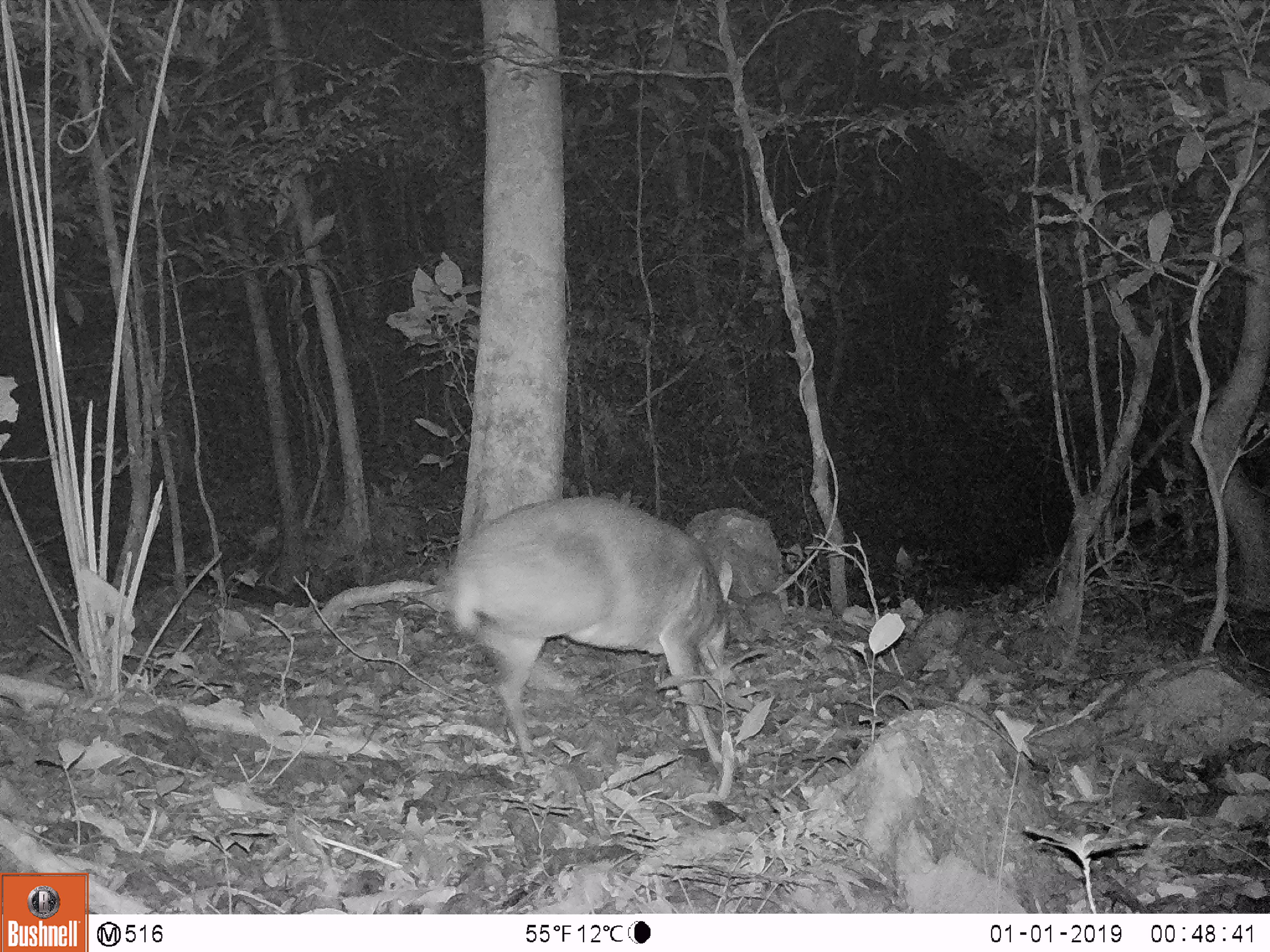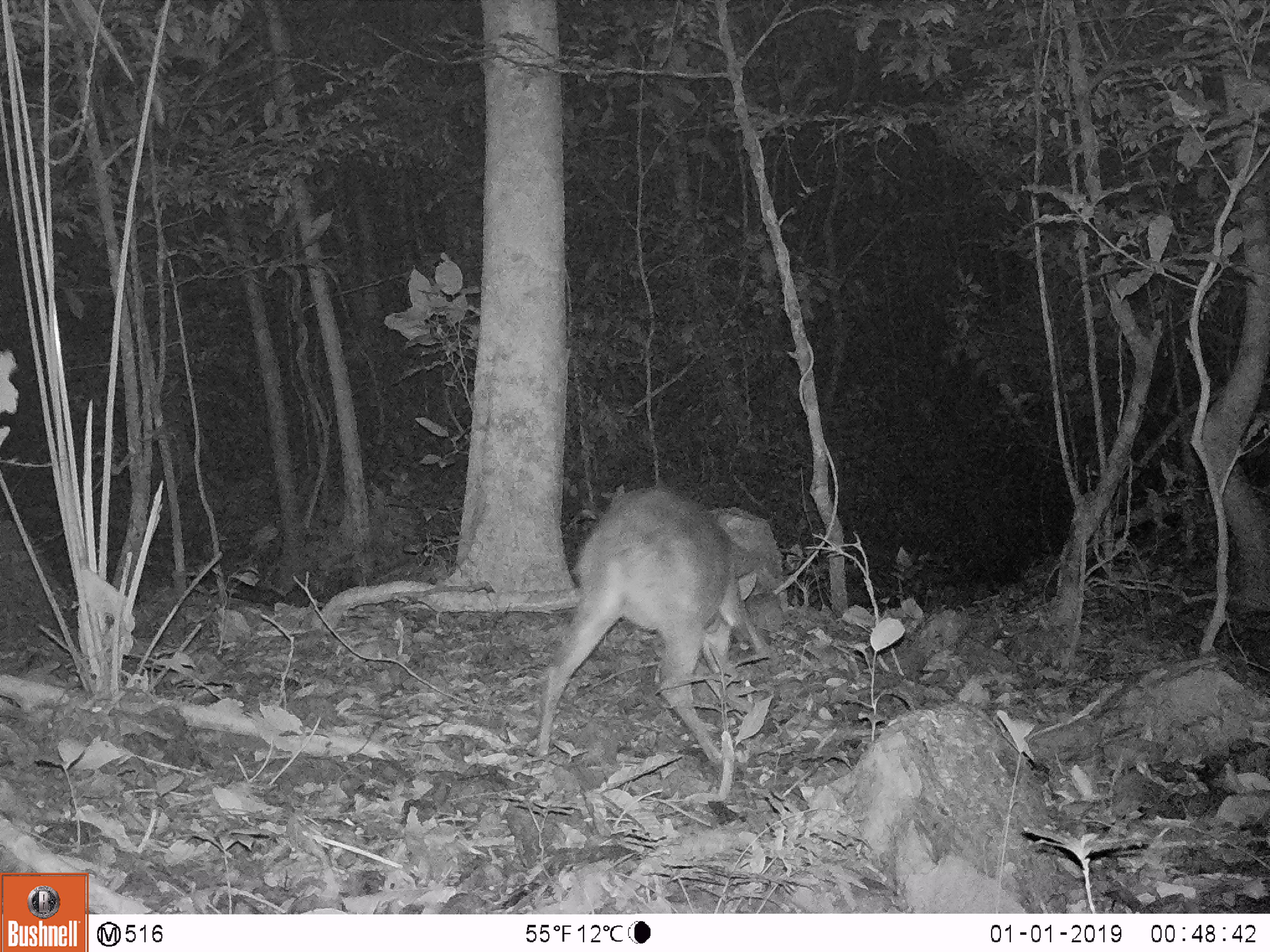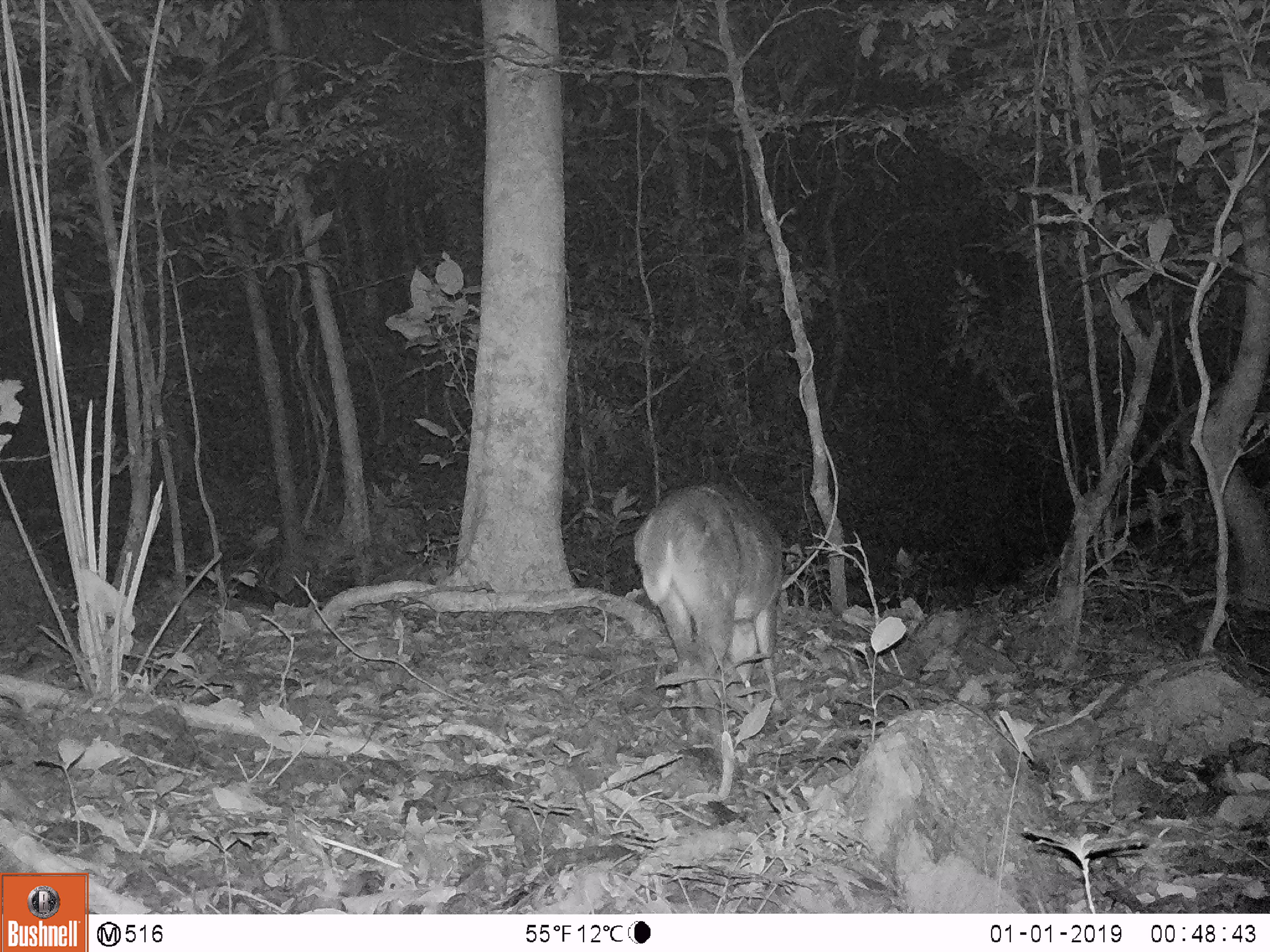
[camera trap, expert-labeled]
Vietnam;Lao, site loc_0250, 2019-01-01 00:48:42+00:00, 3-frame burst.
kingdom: Animalia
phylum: Chordata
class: Mammalia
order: Artiodactyla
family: Cervidae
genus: Muntiacus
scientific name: Muntiacus vuquangensis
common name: large-antlered muntjac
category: large antlered muntjac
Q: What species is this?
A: Large antlered muntjac (large-antlered muntjac) (Muntiacus vuquangensis).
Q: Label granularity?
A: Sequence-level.